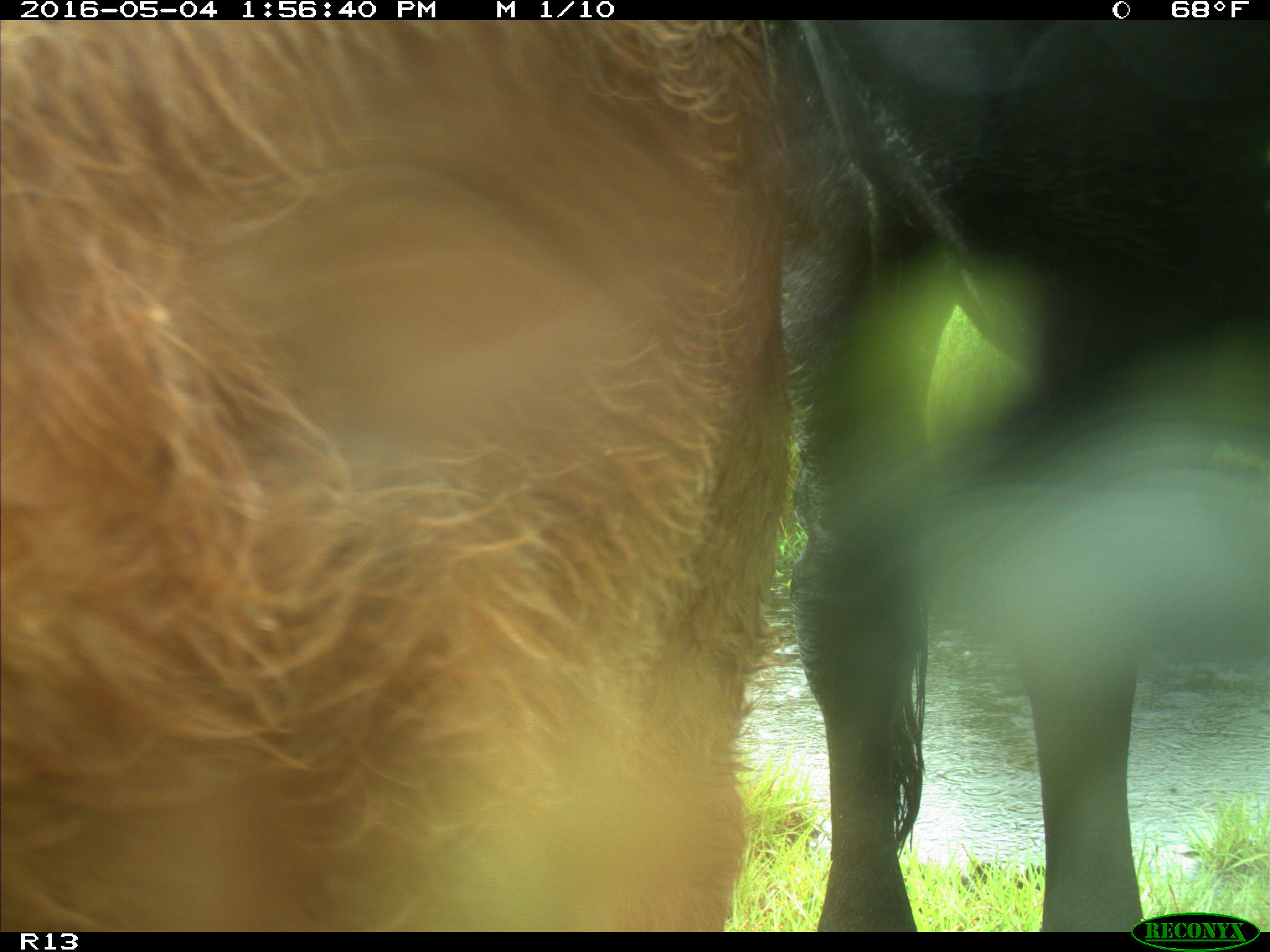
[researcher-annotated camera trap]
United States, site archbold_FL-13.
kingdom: Animalia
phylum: Chordata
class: Mammalia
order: Artiodactyla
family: Bovidae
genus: Bos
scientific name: Bos taurus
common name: domestic cow